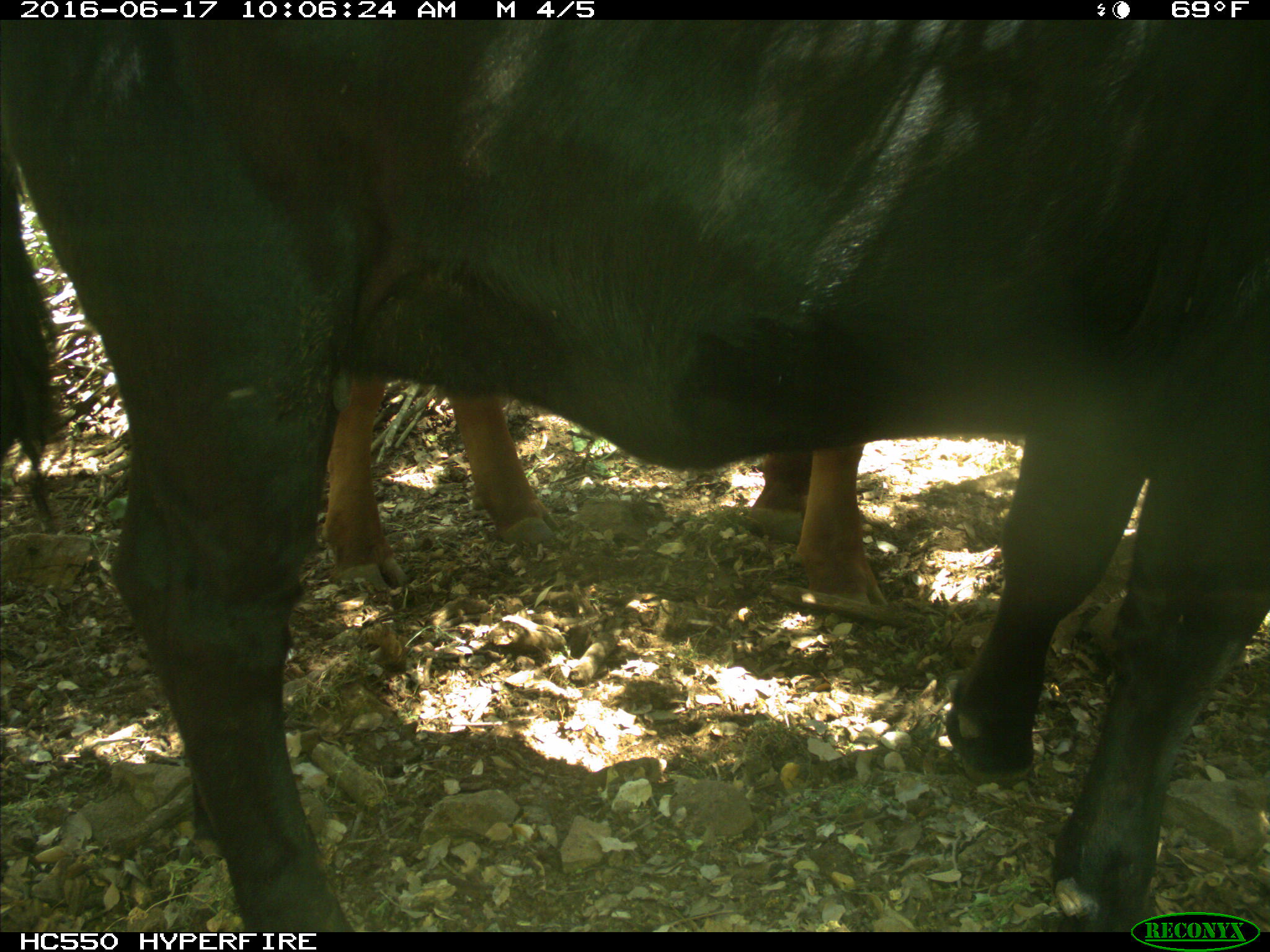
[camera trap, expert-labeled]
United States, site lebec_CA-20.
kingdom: Animalia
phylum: Chordata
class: Mammalia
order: Artiodactyla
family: Bovidae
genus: Bos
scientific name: Bos taurus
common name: domestic cow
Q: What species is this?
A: Bos taurus (domestic cow).